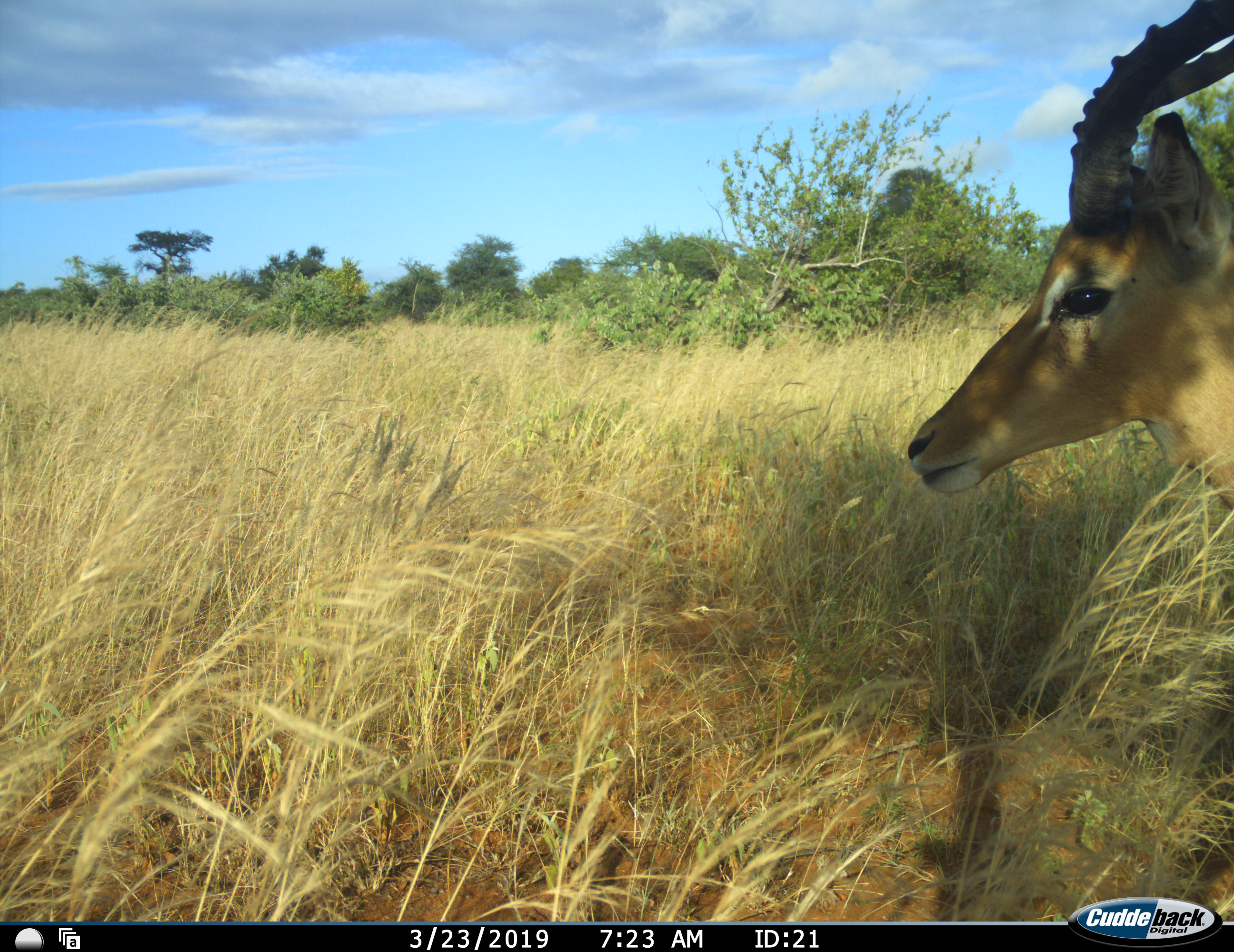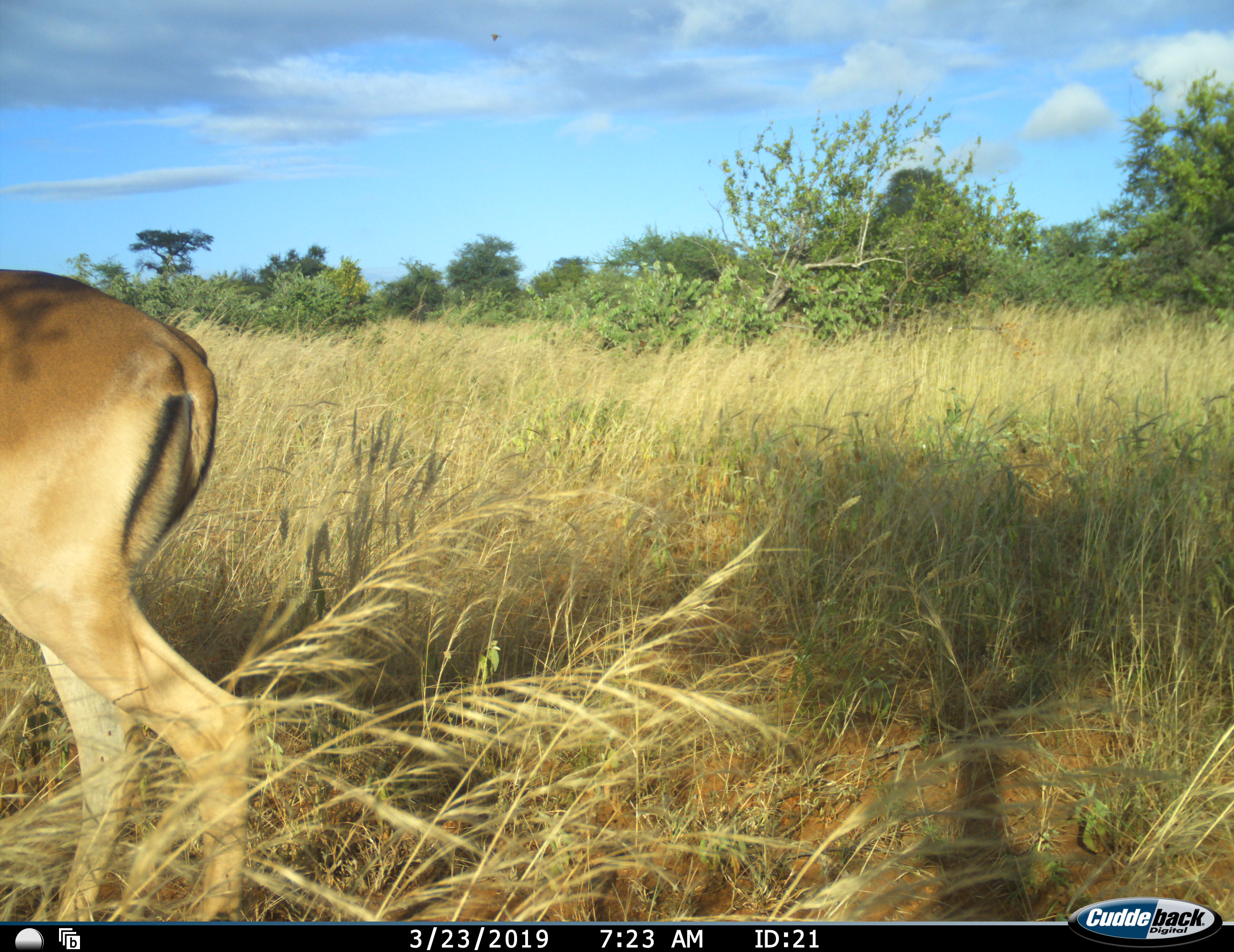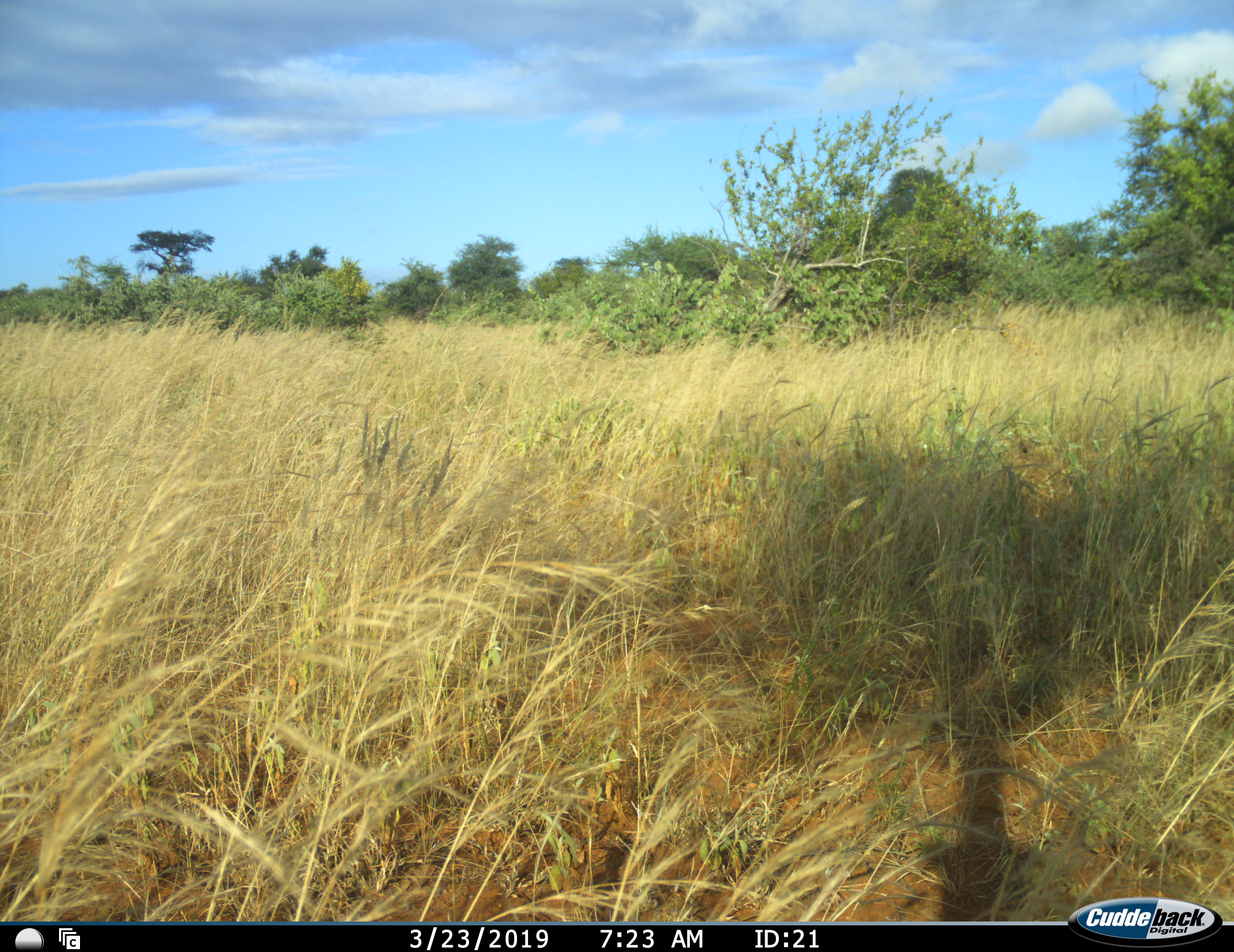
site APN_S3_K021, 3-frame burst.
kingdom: Animalia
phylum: Chordata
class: Mammalia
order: Artiodactyla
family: Bovidae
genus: Aepyceros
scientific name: Aepyceros melampus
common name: impala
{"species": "impala (Aepyceros melampus)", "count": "1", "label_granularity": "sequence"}